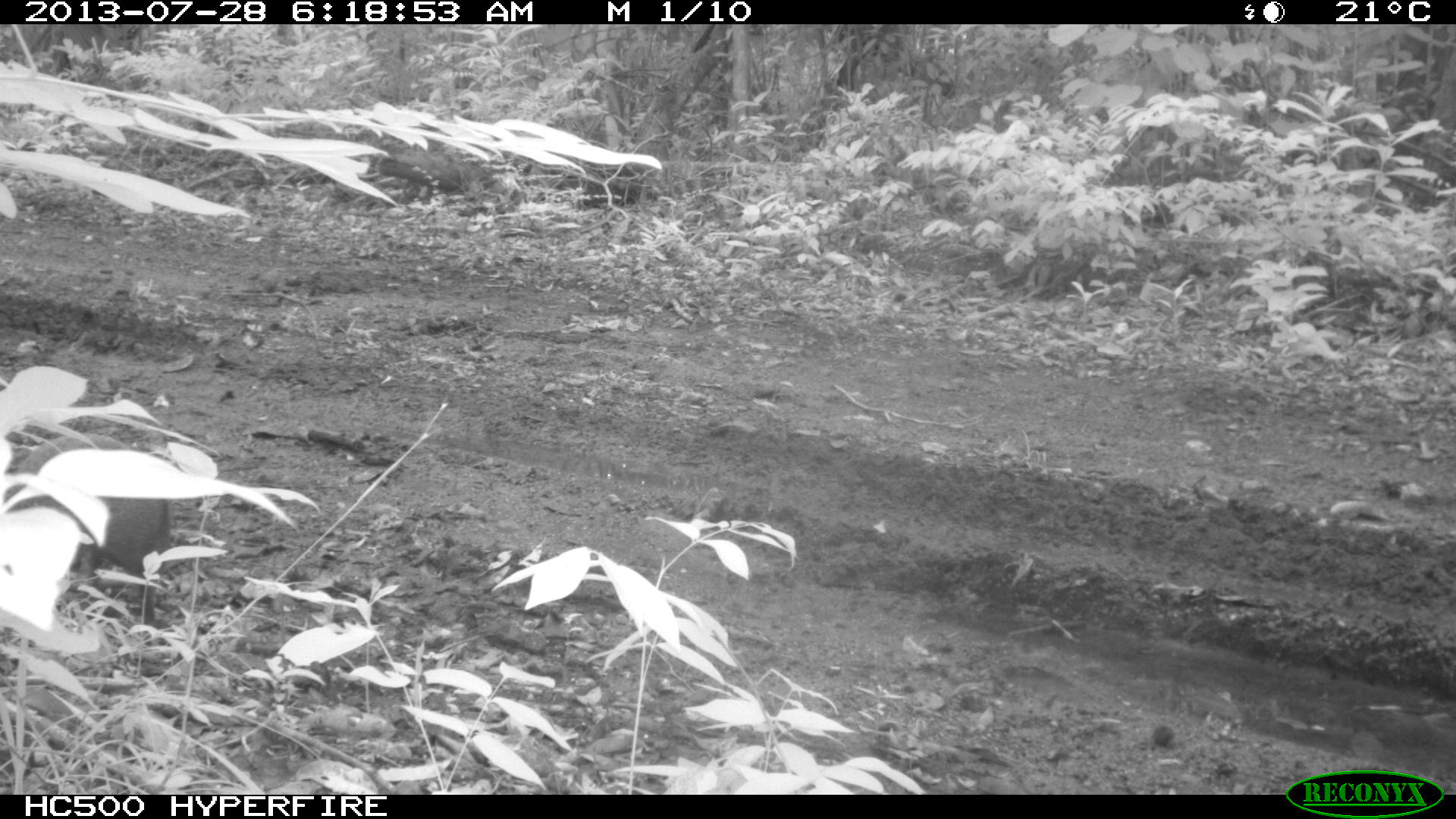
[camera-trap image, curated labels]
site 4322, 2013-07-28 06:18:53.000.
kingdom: Animalia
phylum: Chordata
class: Mammalia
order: Rodentia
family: Dasyproctidae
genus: Dasyprocta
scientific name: Dasyprocta punctata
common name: central american agouti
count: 1